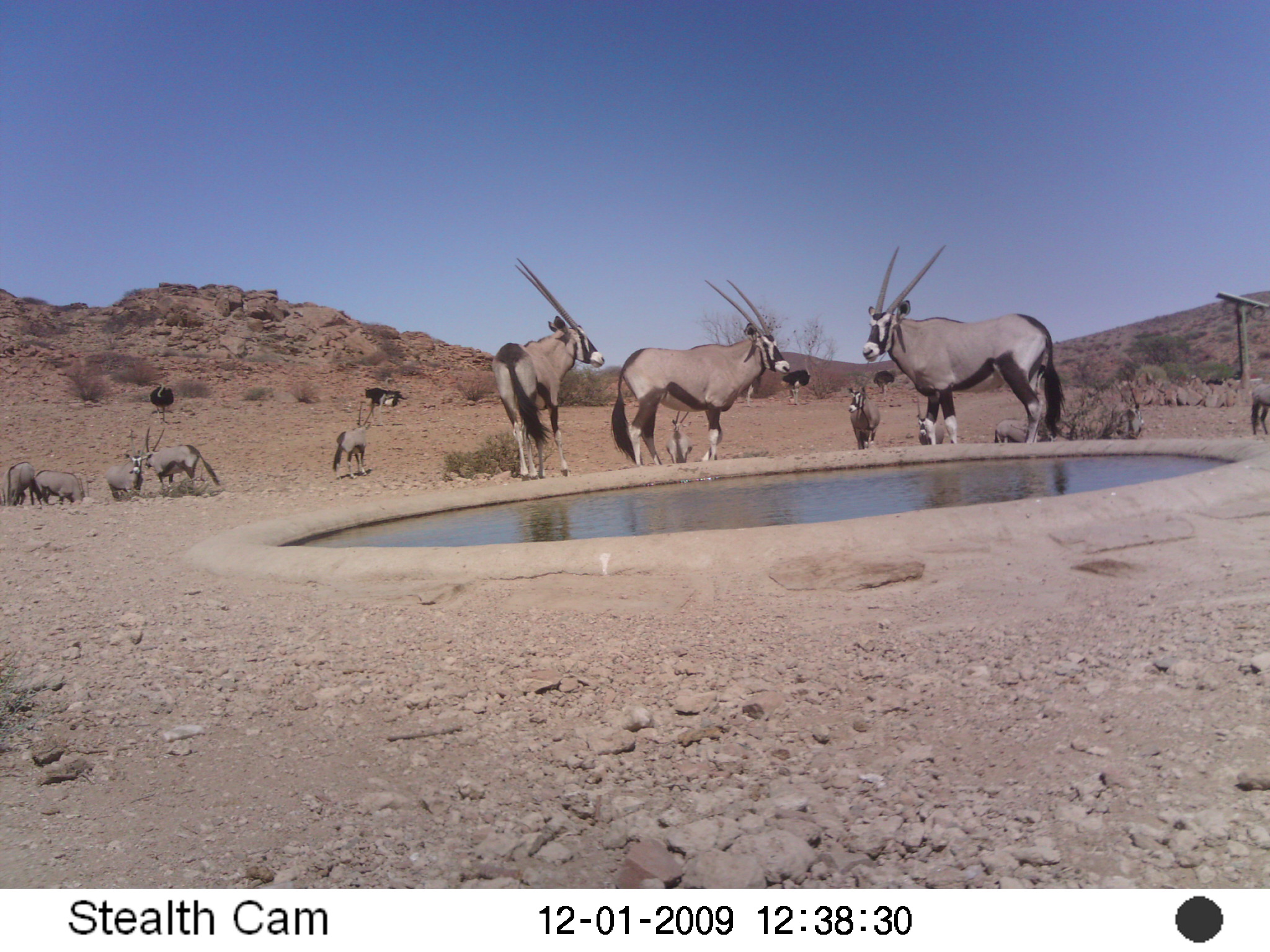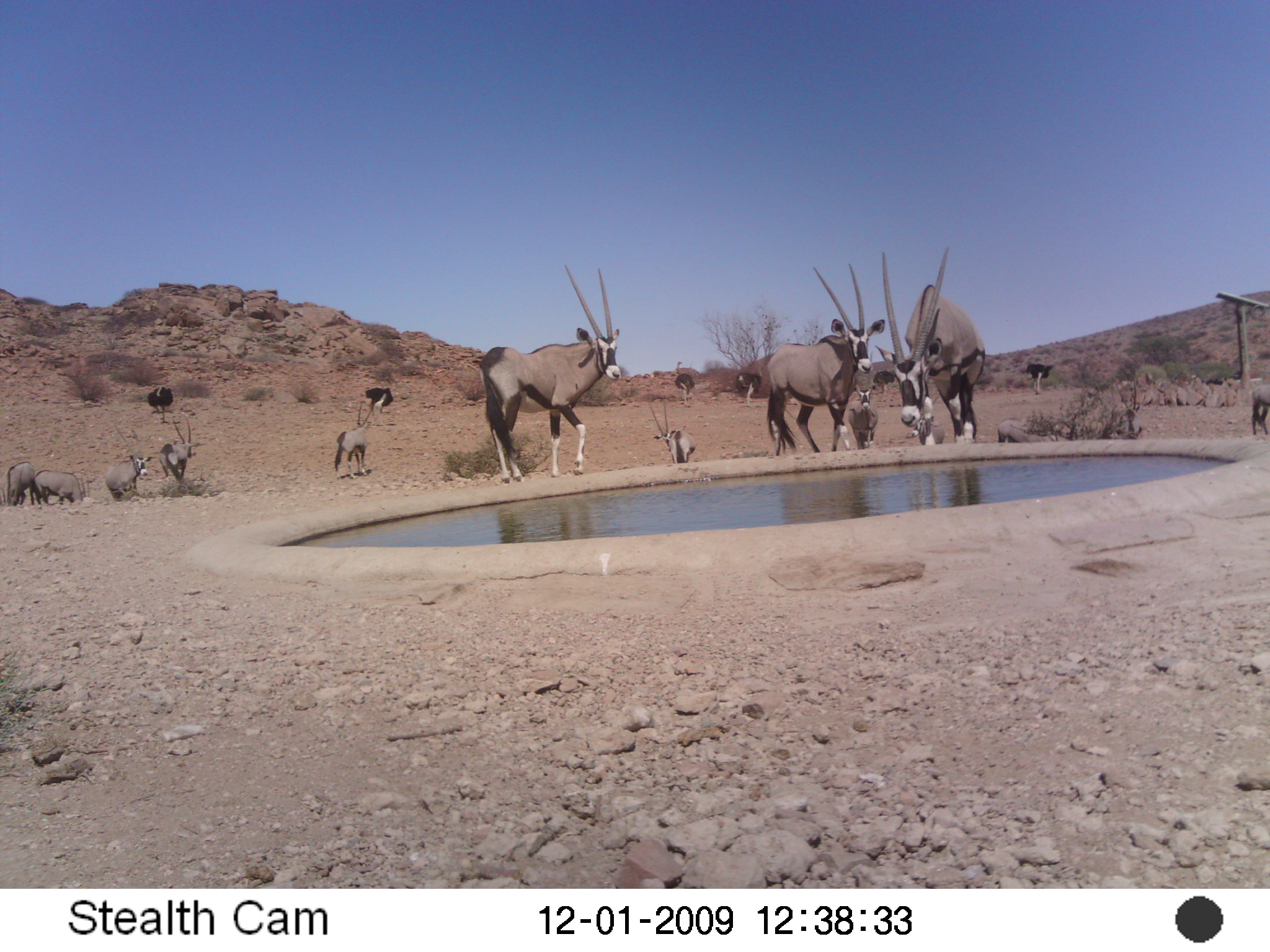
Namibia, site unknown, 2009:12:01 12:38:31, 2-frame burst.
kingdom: Animalia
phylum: Chordata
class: Mammalia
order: Artiodactyla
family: Bovidae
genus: Oryx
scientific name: Oryx gazella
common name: gemsbok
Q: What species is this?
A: Oryx gazella (gemsbok).